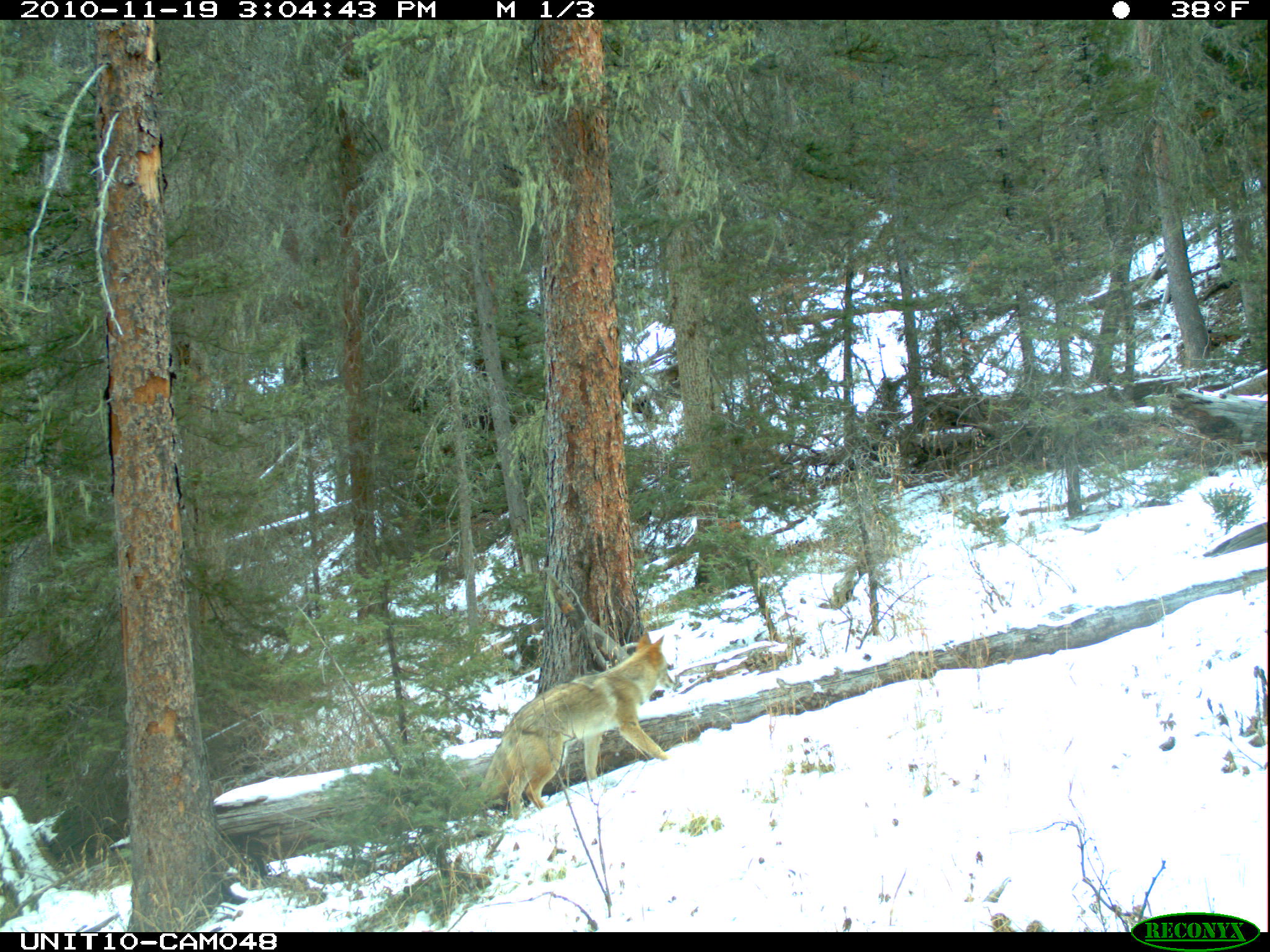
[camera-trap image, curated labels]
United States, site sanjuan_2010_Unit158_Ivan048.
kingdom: Animalia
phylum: Chordata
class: Mammalia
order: Carnivora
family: Canidae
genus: Canis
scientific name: Canis latrans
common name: coyote